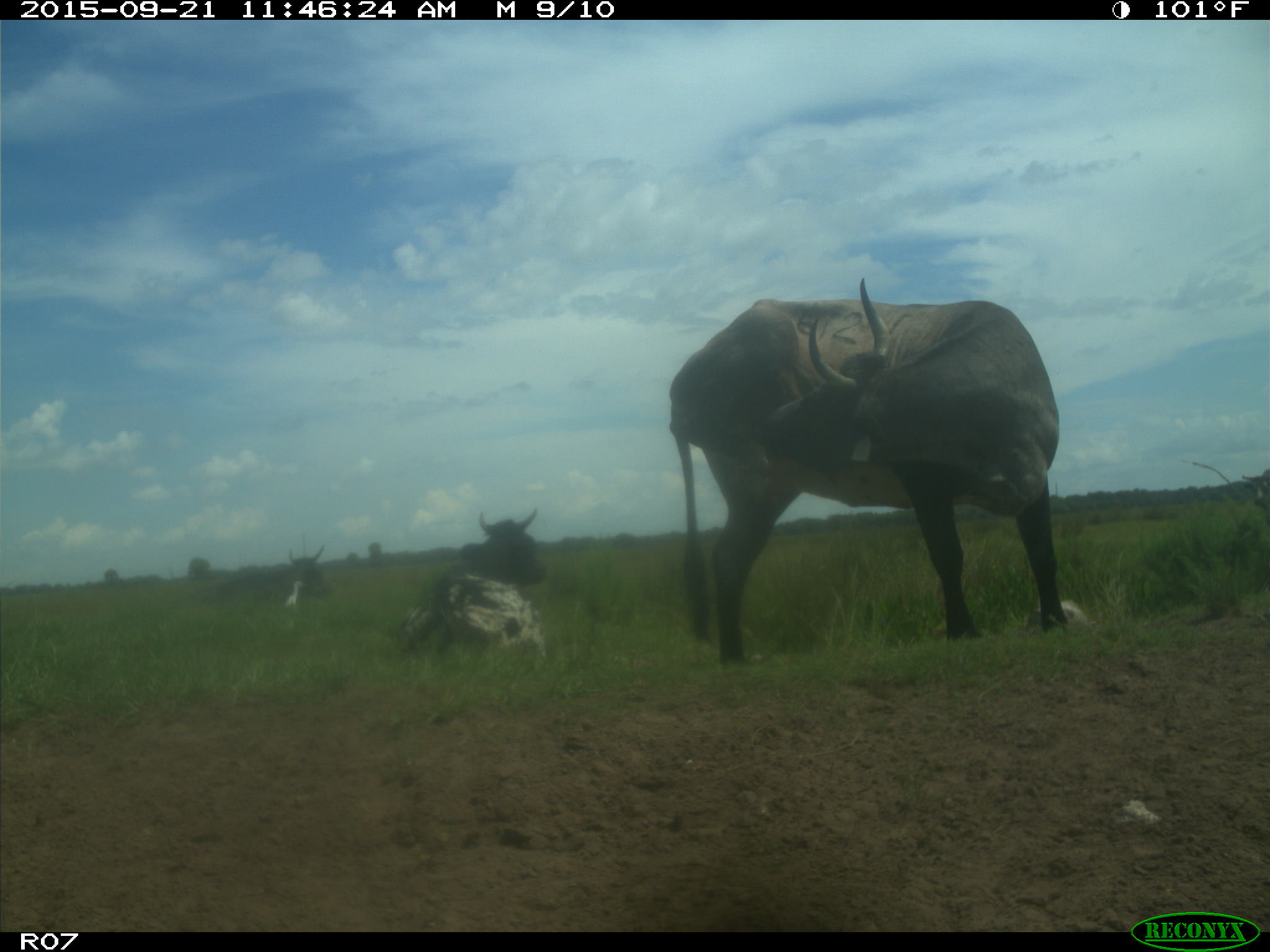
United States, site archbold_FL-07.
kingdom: Animalia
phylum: Chordata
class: Mammalia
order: Artiodactyla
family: Bovidae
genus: Bos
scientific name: Bos taurus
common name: domestic cow